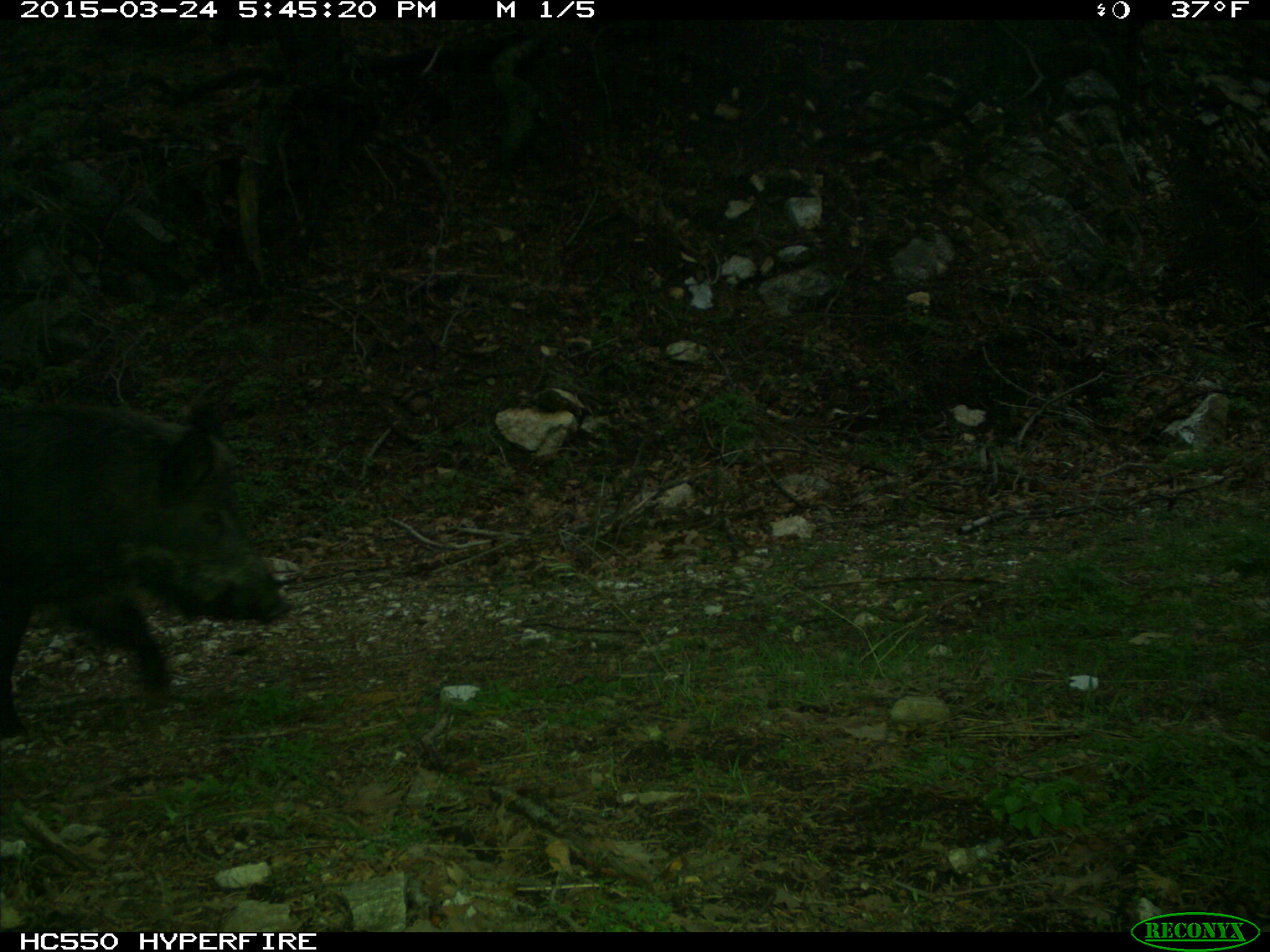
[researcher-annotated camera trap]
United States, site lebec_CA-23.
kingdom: Animalia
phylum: Chordata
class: Mammalia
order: Artiodactyla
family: Suidae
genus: Sus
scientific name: Sus scrofa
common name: wild boar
Sus scrofa (wild boar).